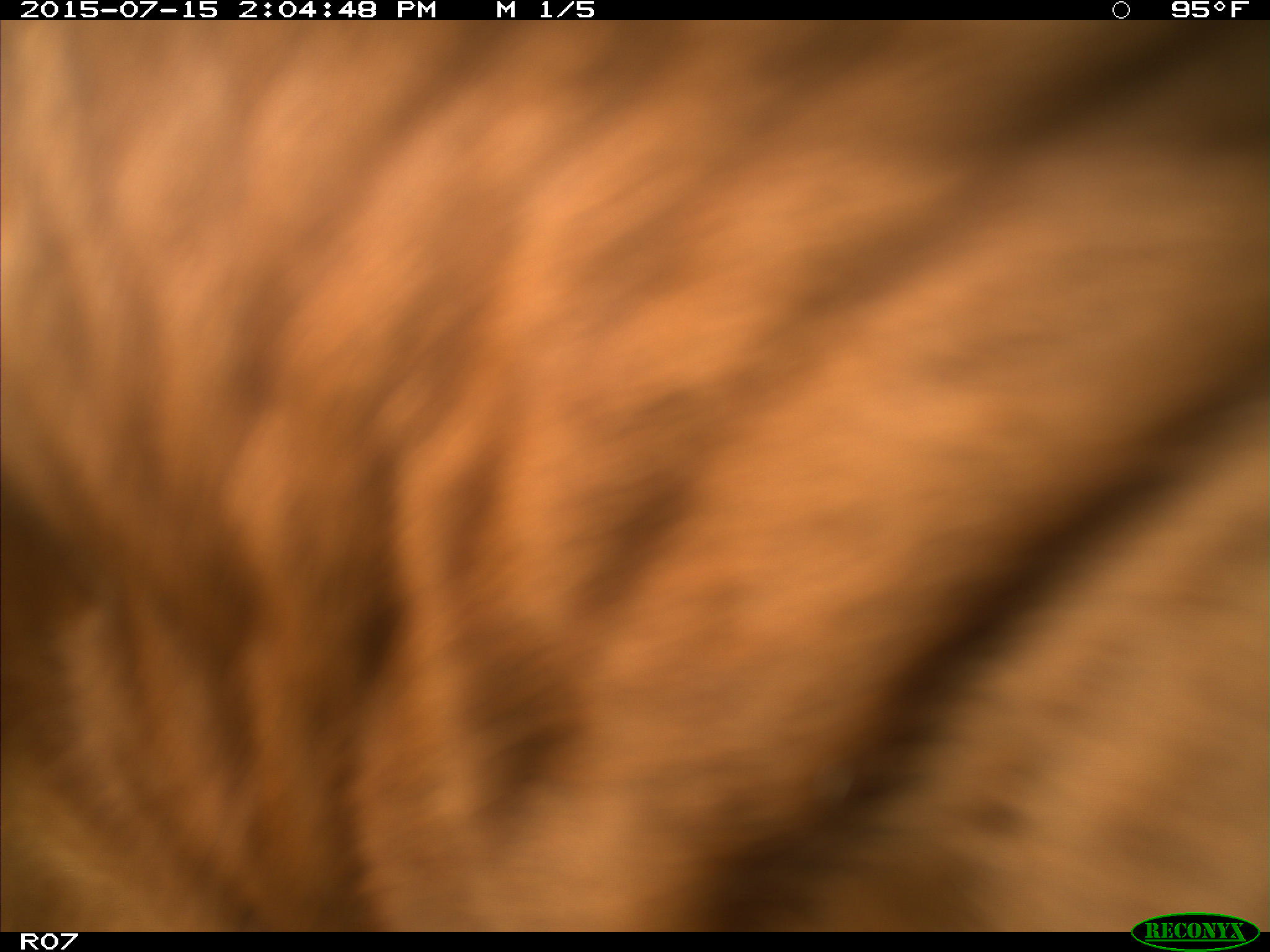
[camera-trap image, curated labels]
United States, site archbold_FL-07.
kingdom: Animalia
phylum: Chordata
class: Mammalia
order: Artiodactyla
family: Bovidae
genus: Bos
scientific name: Bos taurus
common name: domestic cow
Bos taurus (domestic cow).